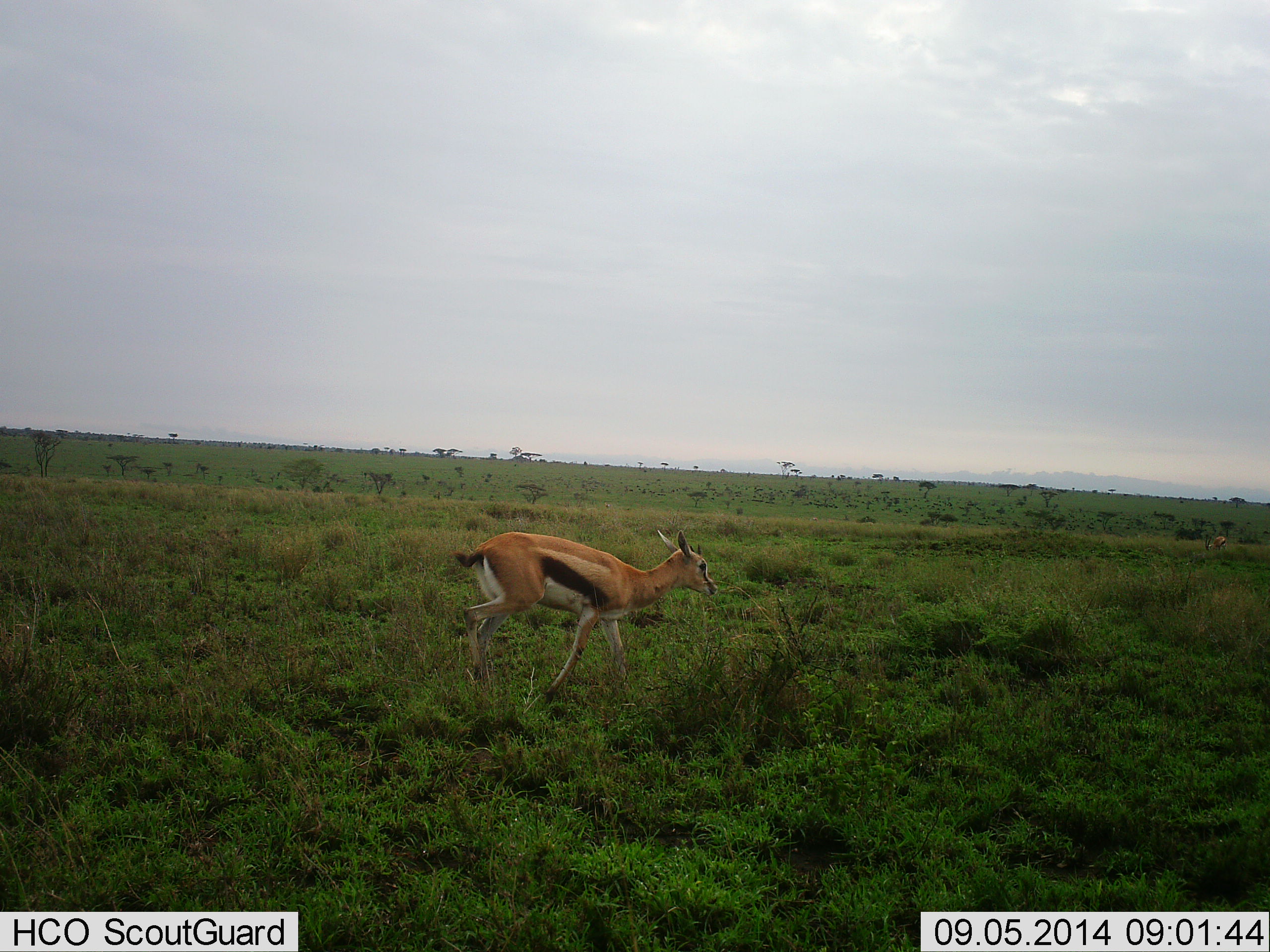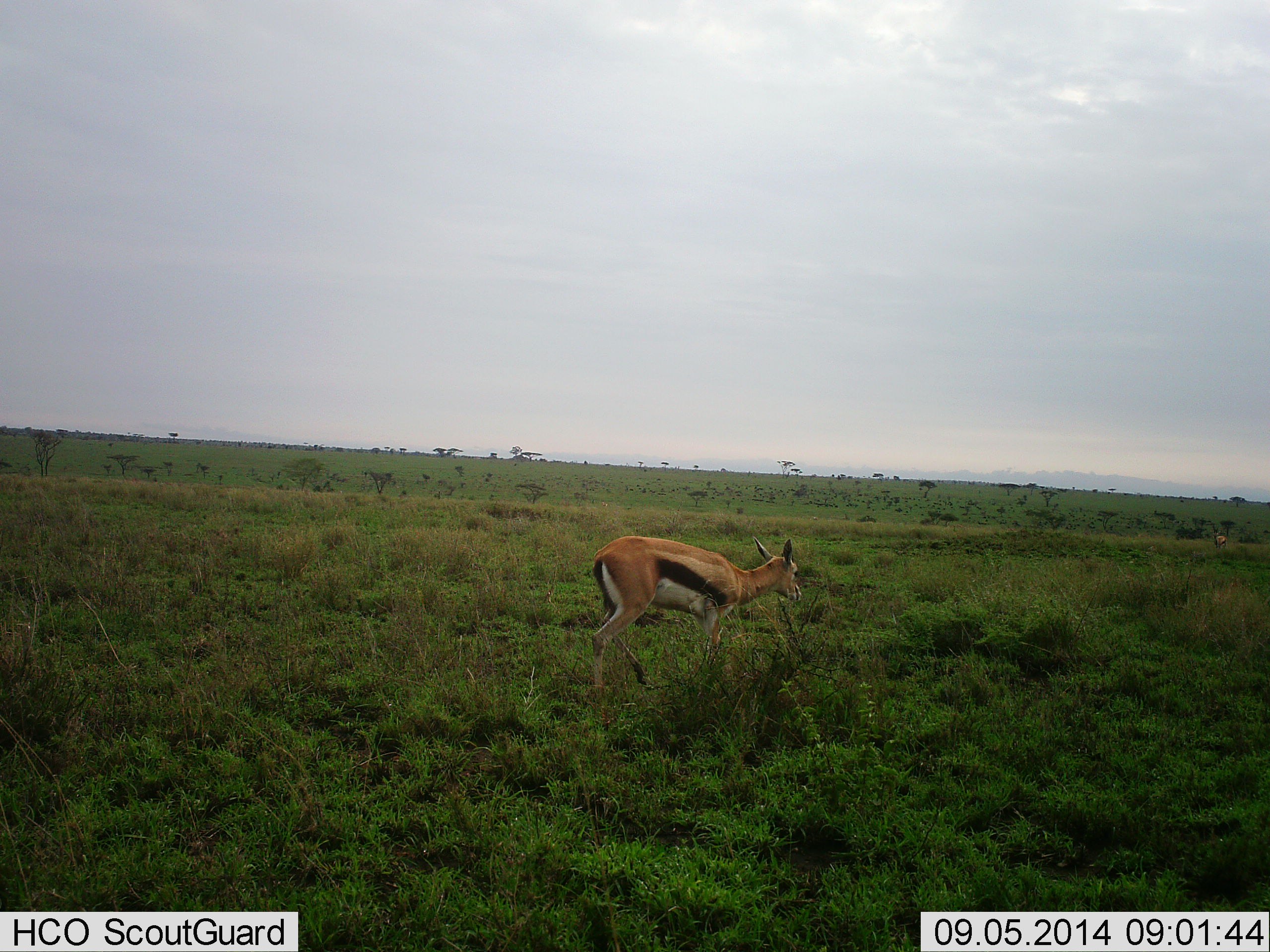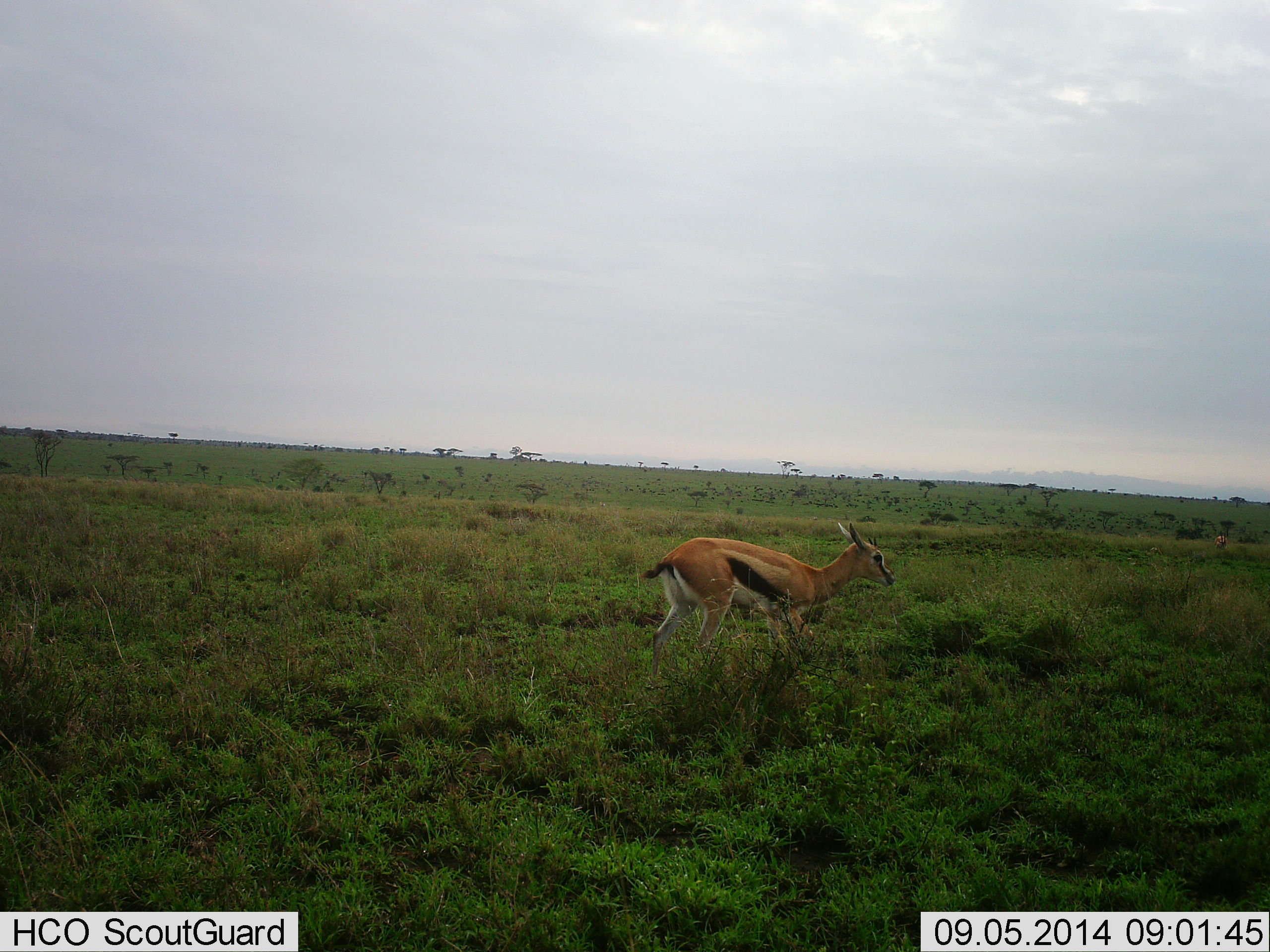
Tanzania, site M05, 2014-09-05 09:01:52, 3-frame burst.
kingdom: Animalia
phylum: Chordata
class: Mammalia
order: Artiodactyla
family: Bovidae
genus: Eudorcas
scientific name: Eudorcas thomsonii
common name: thomson's gazelle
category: gazellethomsons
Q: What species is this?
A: Gazellethomsons (thomson's gazelle) (Eudorcas thomsonii).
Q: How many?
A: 1.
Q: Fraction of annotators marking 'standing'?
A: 30%.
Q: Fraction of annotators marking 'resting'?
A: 0%.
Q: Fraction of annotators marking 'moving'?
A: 80%.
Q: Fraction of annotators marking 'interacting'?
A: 0%.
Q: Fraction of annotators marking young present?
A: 10%.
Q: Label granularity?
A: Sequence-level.